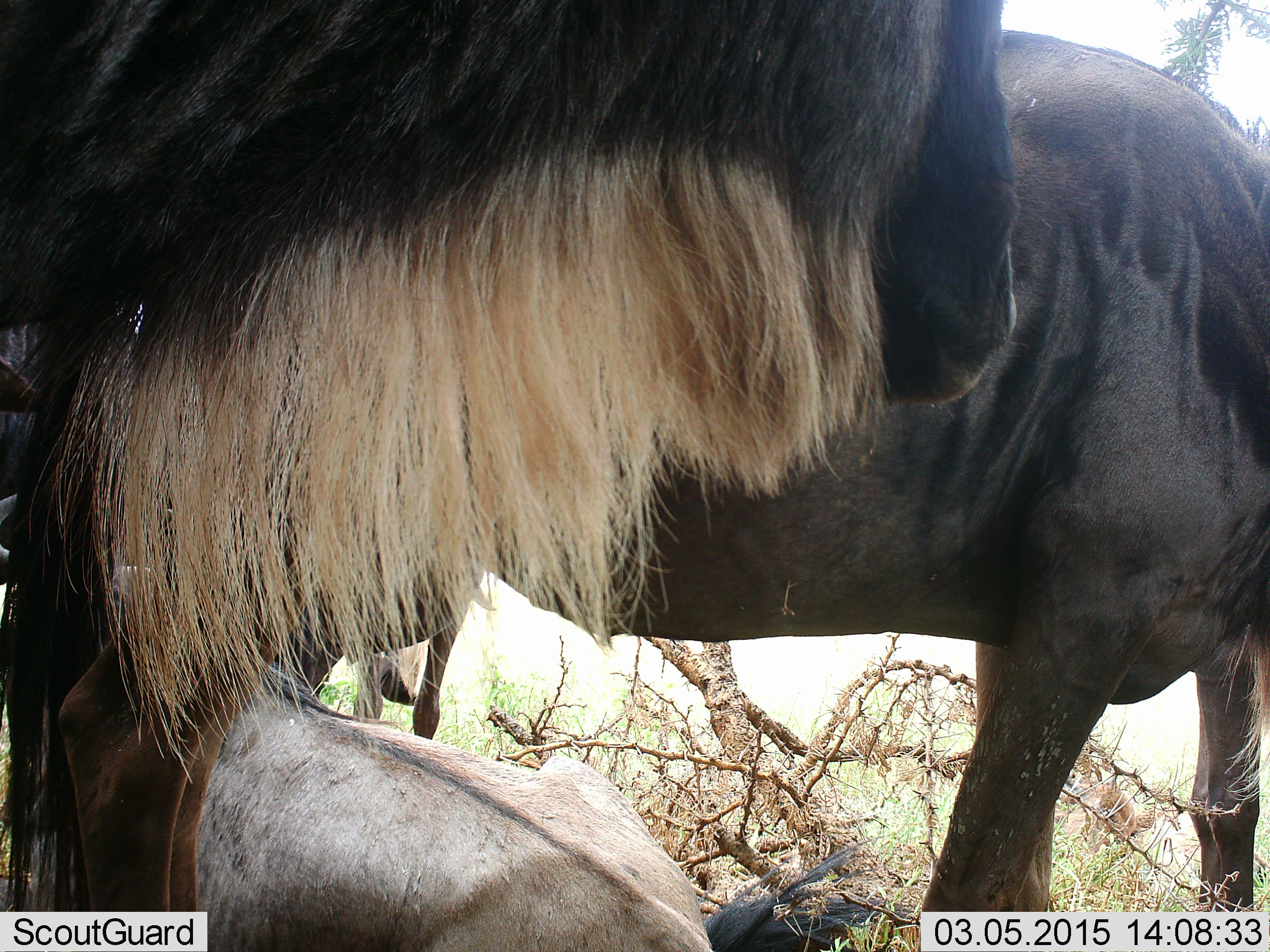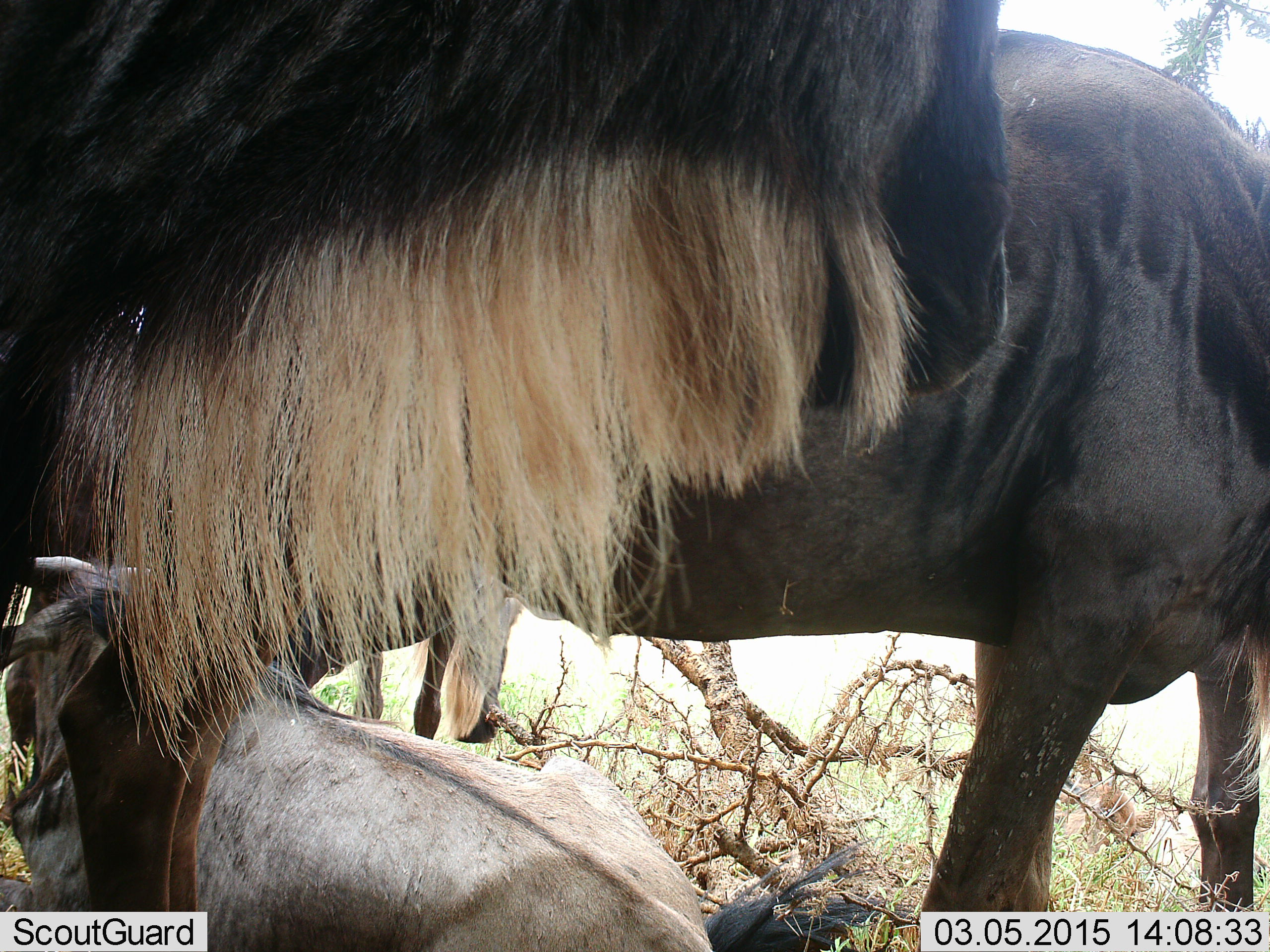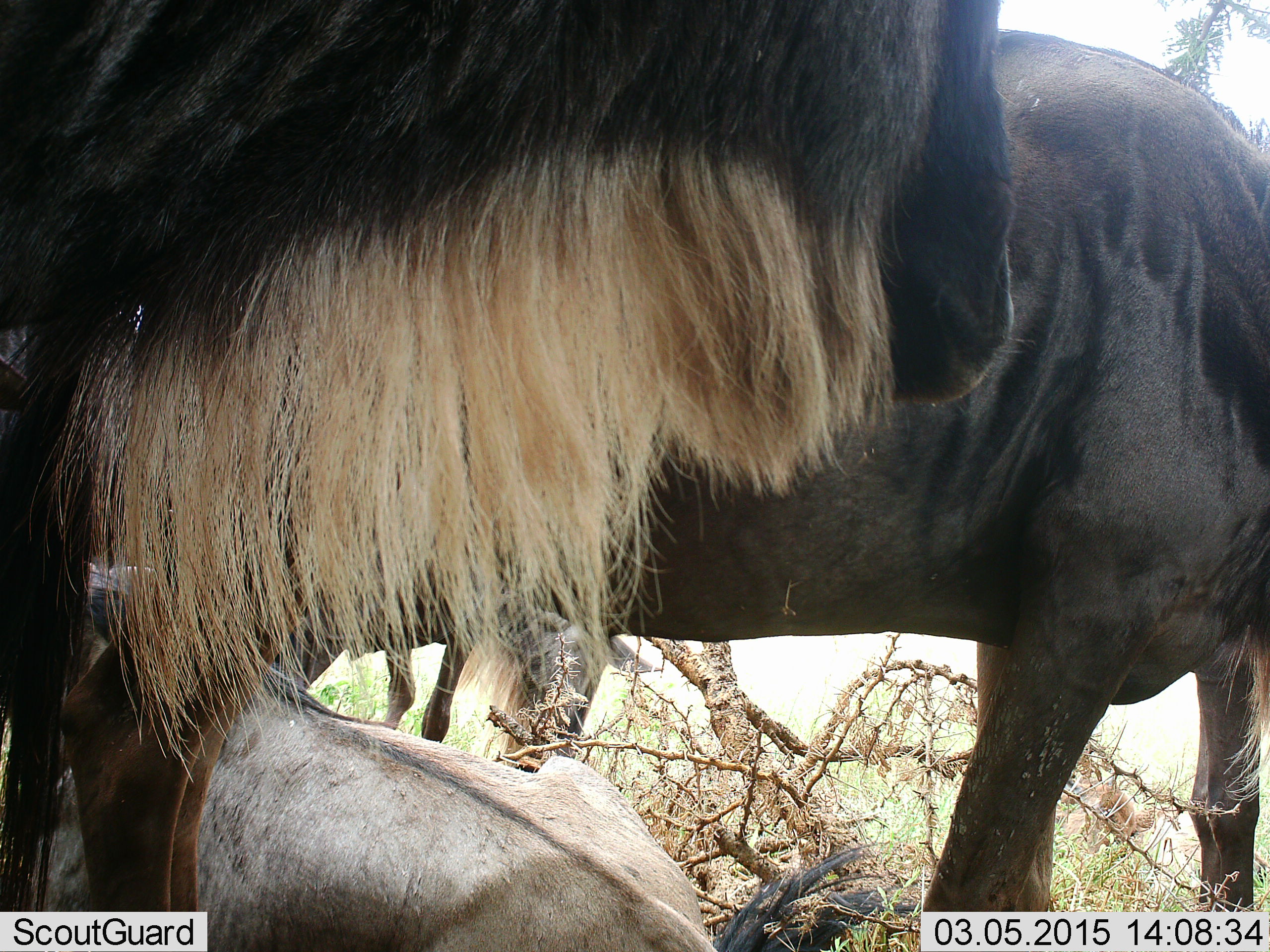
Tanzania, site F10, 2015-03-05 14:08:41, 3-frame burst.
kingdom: Animalia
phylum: Chordata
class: Mammalia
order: Artiodactyla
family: Bovidae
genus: Connochaetes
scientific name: Connochaetes taurinus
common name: blue wildebeest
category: wildebeest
Wildebeest (blue wildebeest) (Connochaetes taurinus), count 4. Behavior (volunteer vote fractions): standing 100%, resting 70%, moving 10%, interacting 0%. Young present (vote fraction): 10%. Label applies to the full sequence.